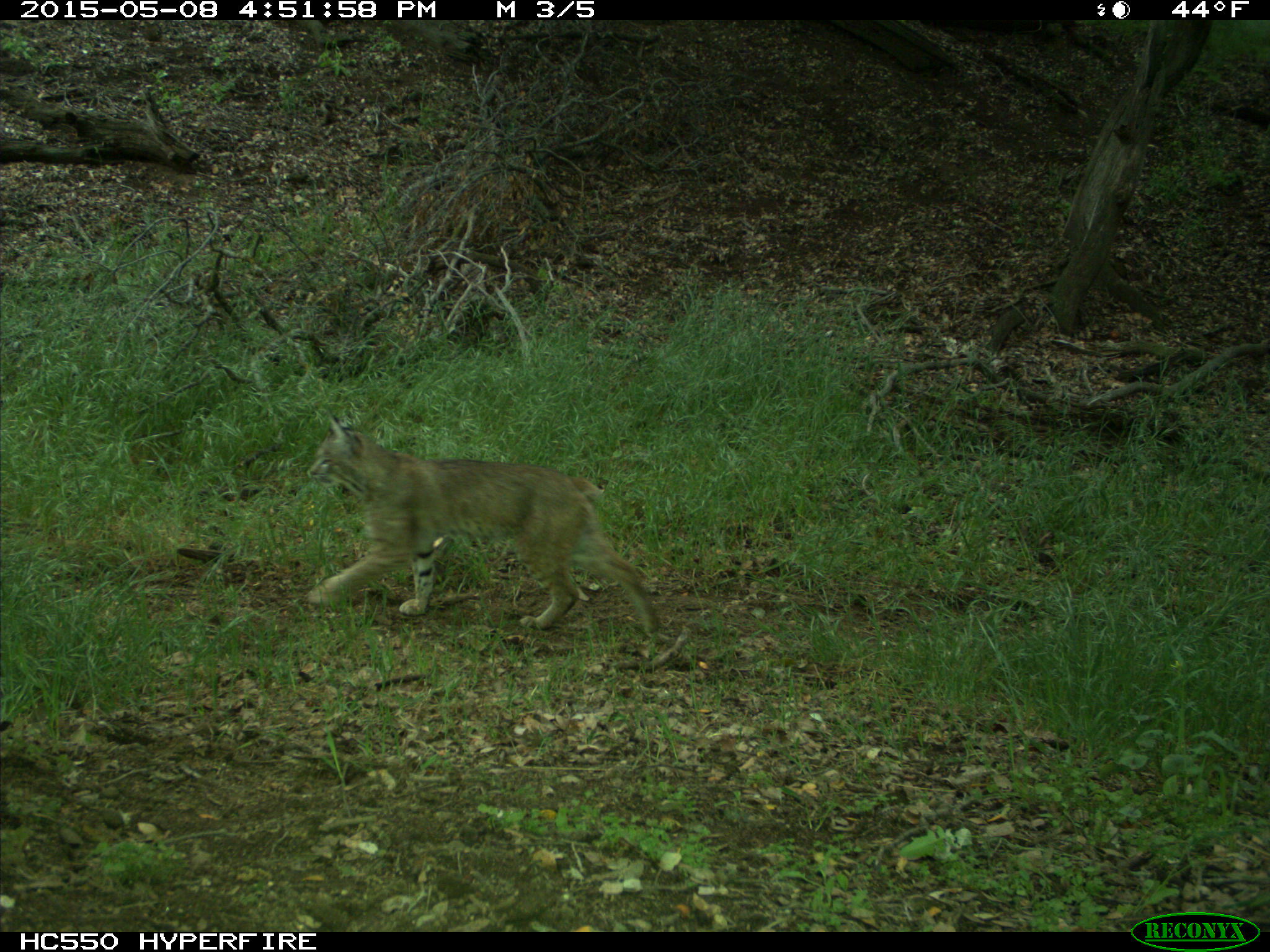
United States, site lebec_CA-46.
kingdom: Animalia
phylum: Chordata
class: Mammalia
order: Carnivora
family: Felidae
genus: Lynx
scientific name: Lynx rufus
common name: bobcat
Lynx rufus (bobcat).